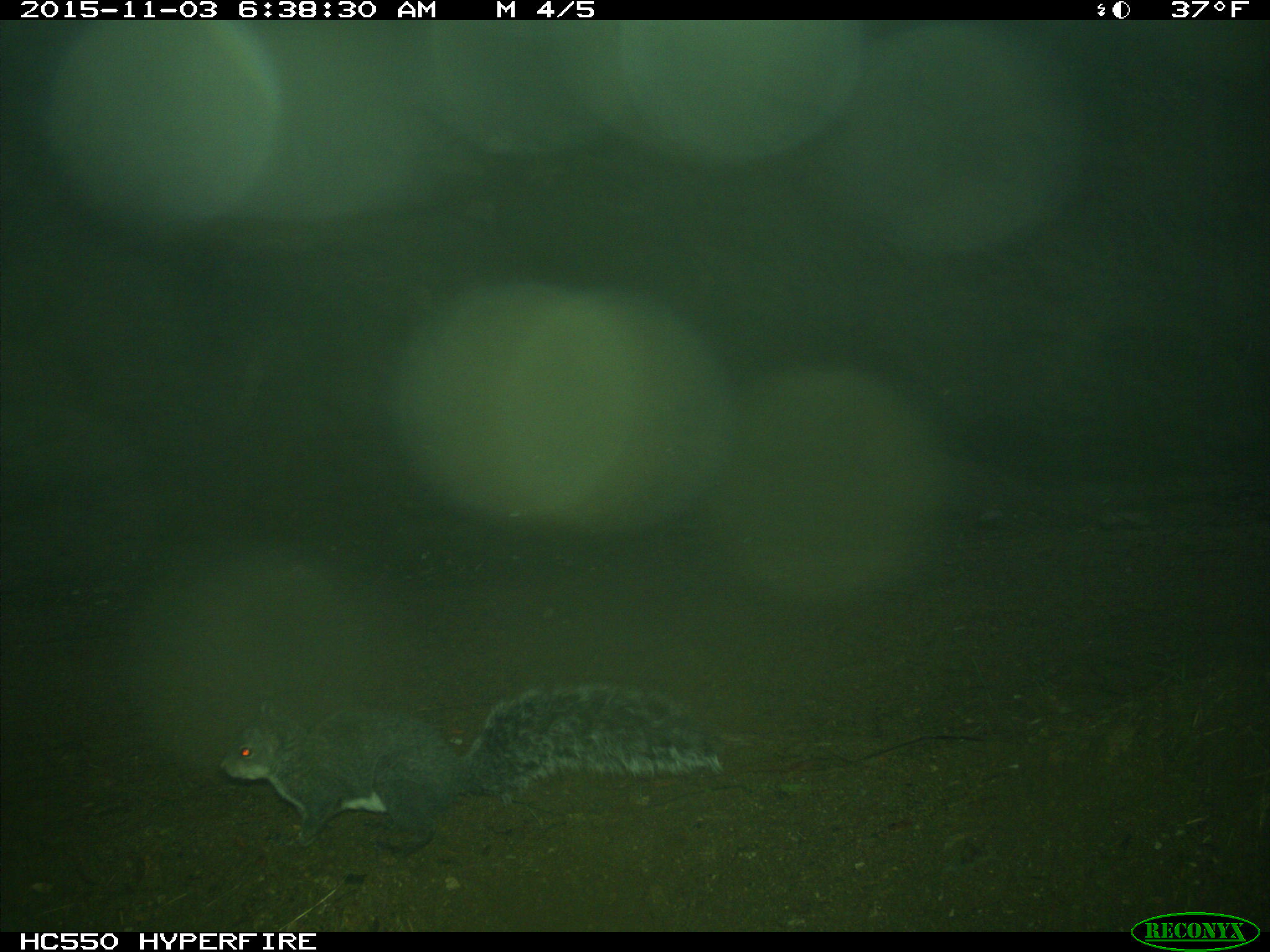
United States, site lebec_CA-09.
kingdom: Animalia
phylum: Chordata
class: Mammalia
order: Rodentia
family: Sciuridae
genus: Sciurus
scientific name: Sciurus carolinensis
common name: eastern gray squirrel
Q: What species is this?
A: Sciurus carolinensis (eastern gray squirrel).